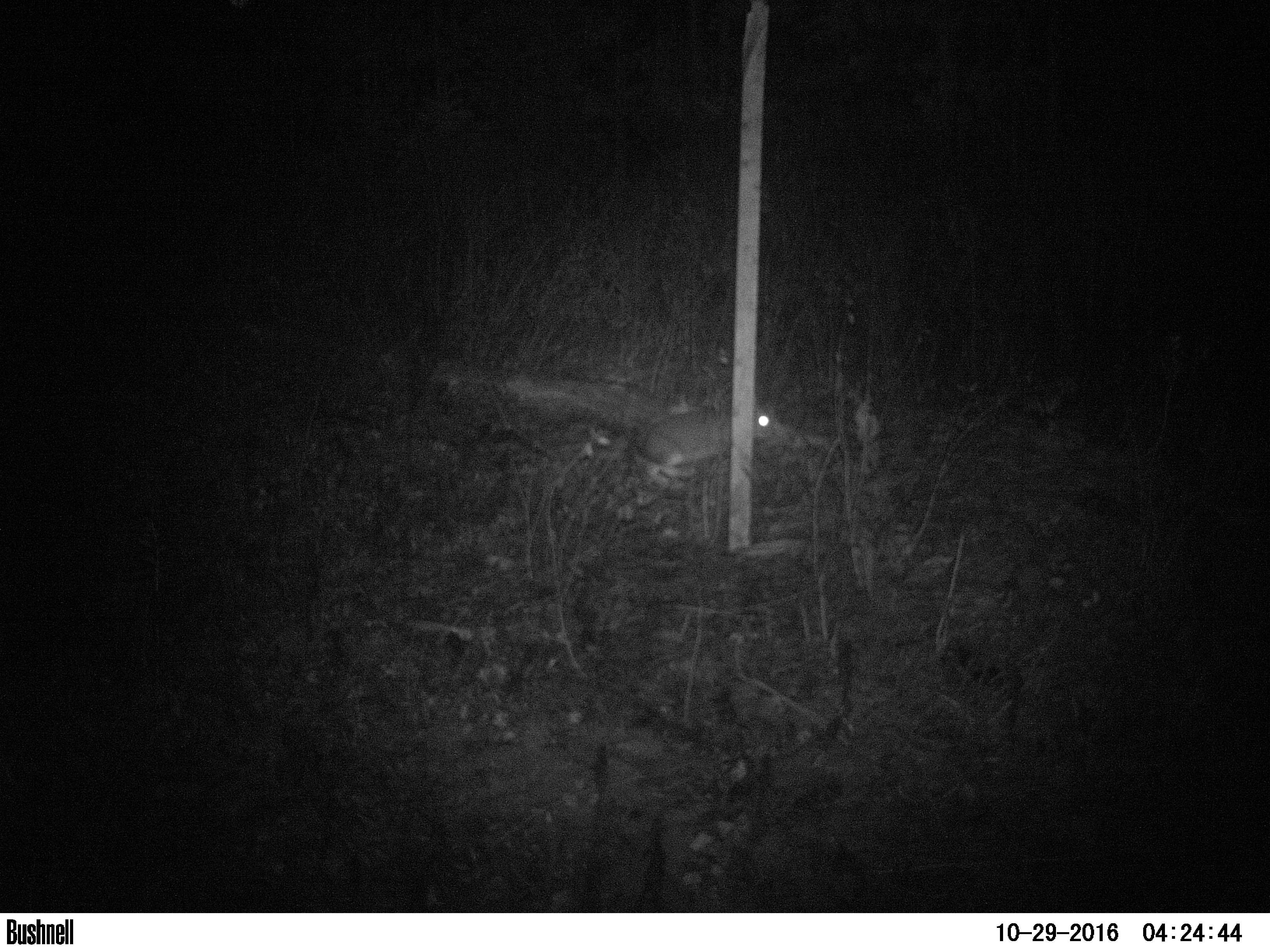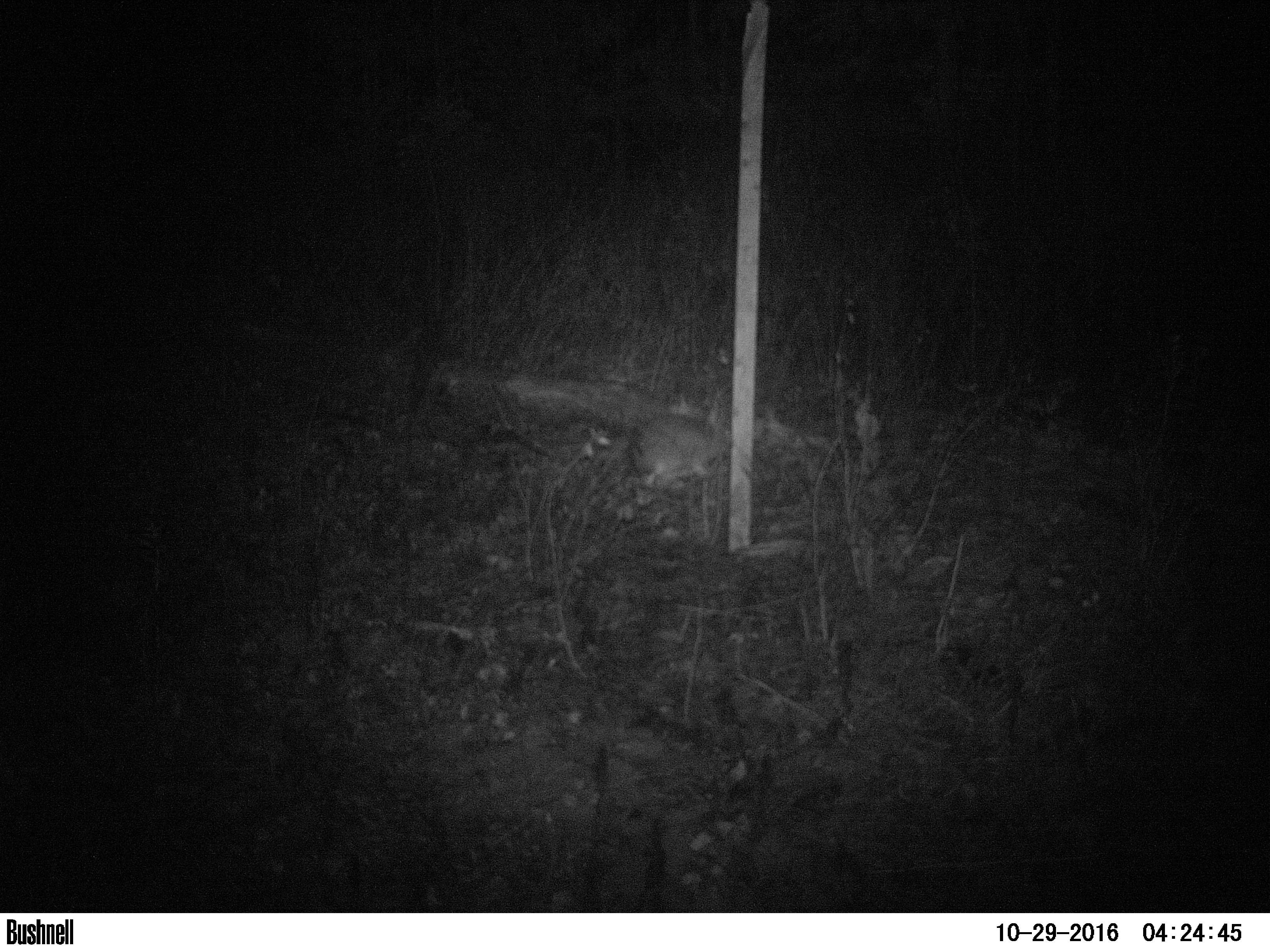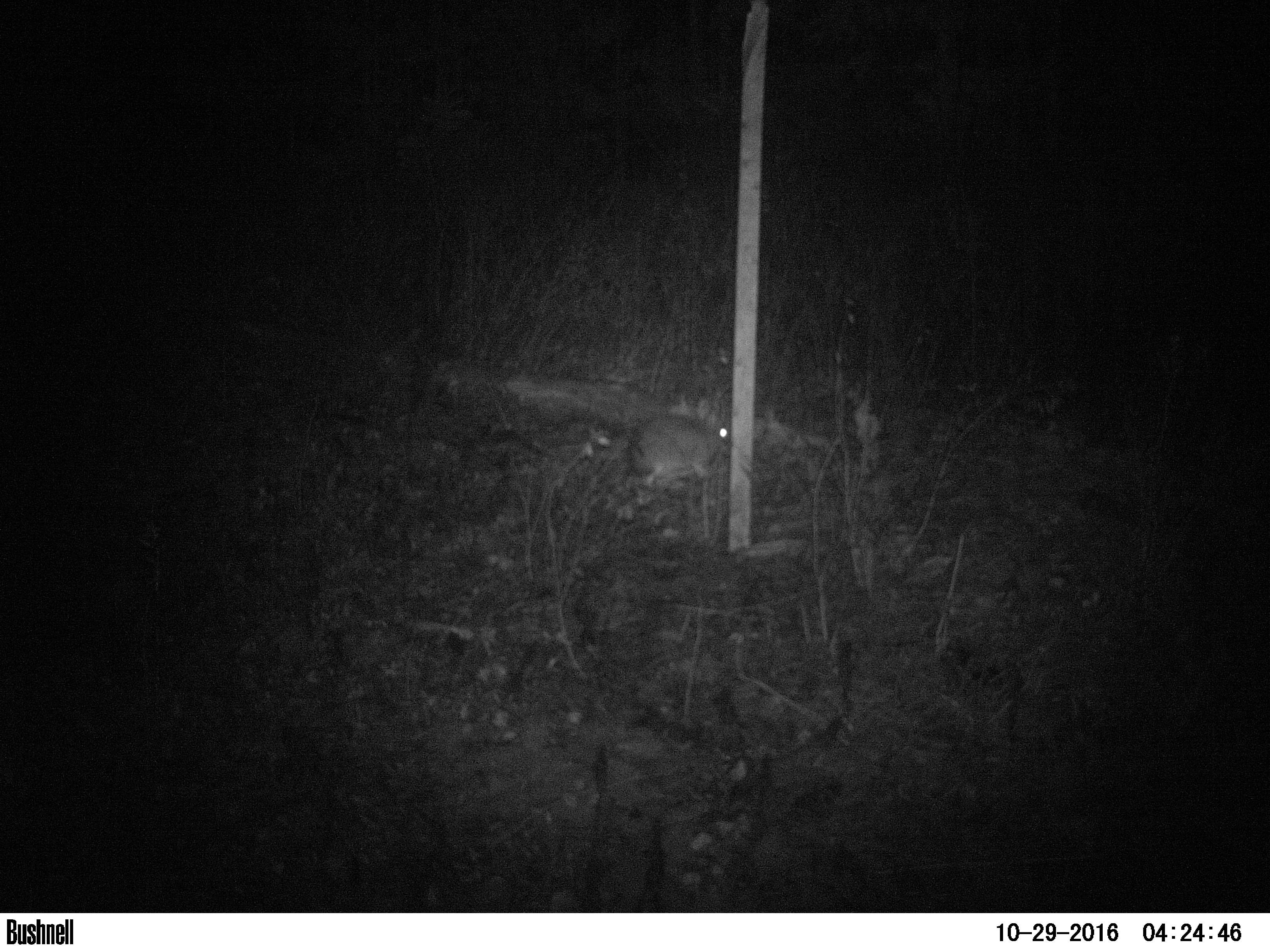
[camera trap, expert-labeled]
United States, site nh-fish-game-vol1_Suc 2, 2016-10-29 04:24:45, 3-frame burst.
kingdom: Animalia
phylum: Chordata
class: Mammalia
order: Lagomorpha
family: Leporidae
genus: Lepus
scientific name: Lepus americanus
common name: snowshoe hare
Snowshoe hare (Lepus americanus).